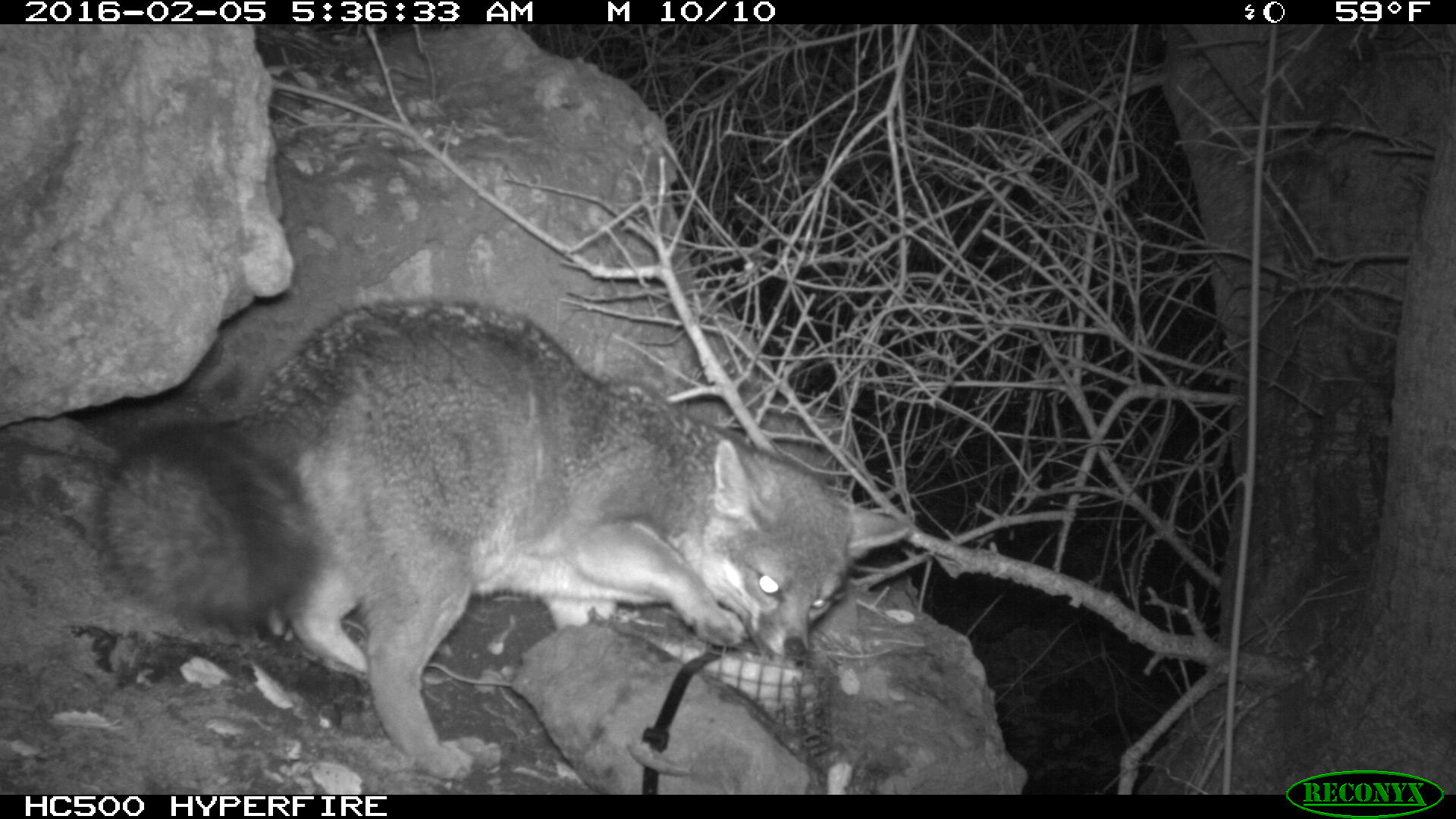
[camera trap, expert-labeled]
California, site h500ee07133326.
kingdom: Animalia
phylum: Chordata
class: Mammalia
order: Carnivora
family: Canidae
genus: Urocyon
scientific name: Urocyon littoralis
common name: island fox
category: fox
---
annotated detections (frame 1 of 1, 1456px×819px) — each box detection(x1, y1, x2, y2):
fox: detection(89, 294, 915, 782)